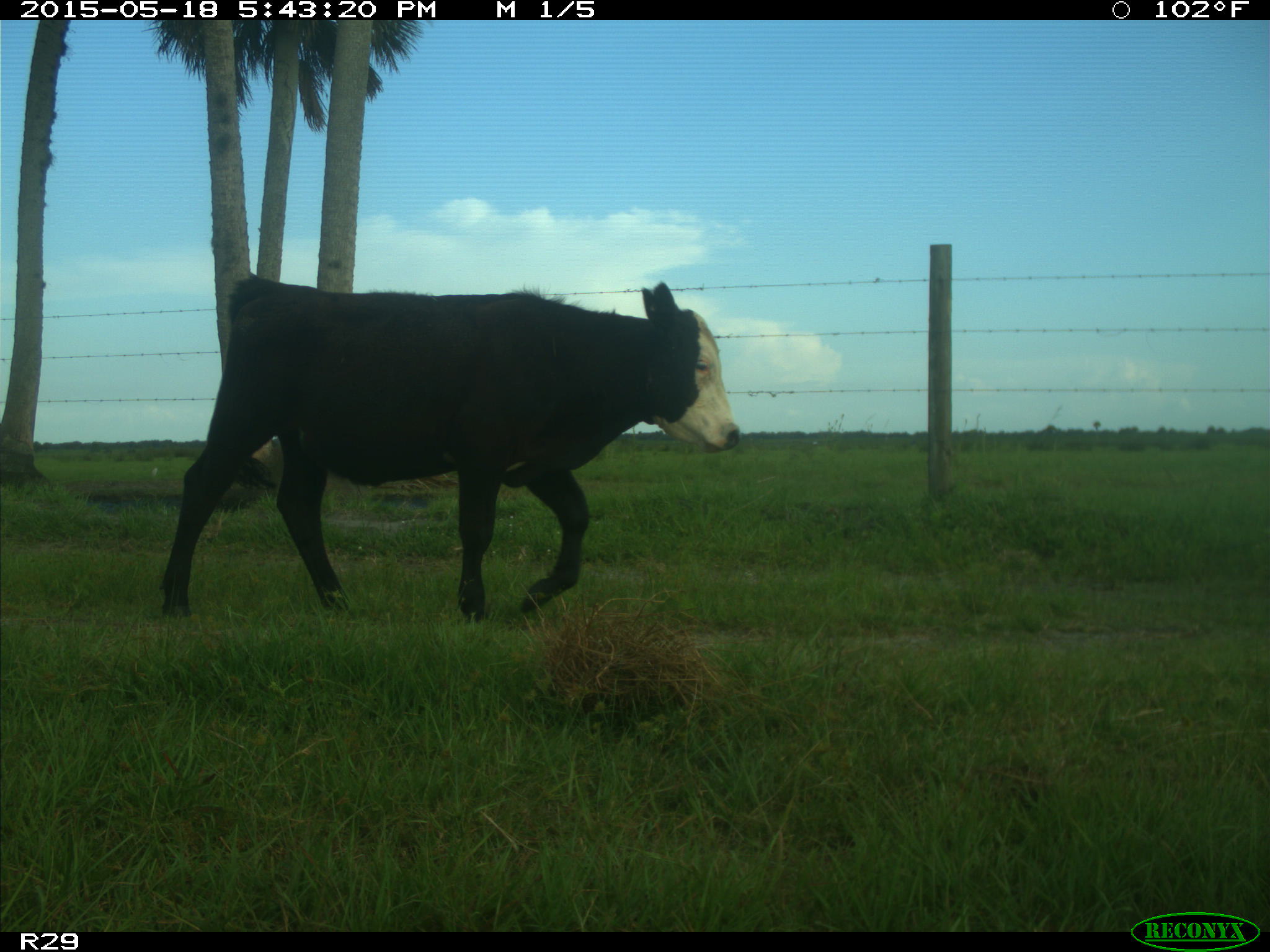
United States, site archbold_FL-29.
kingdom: Animalia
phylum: Chordata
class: Mammalia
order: Artiodactyla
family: Bovidae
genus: Bos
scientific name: Bos taurus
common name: domestic cow